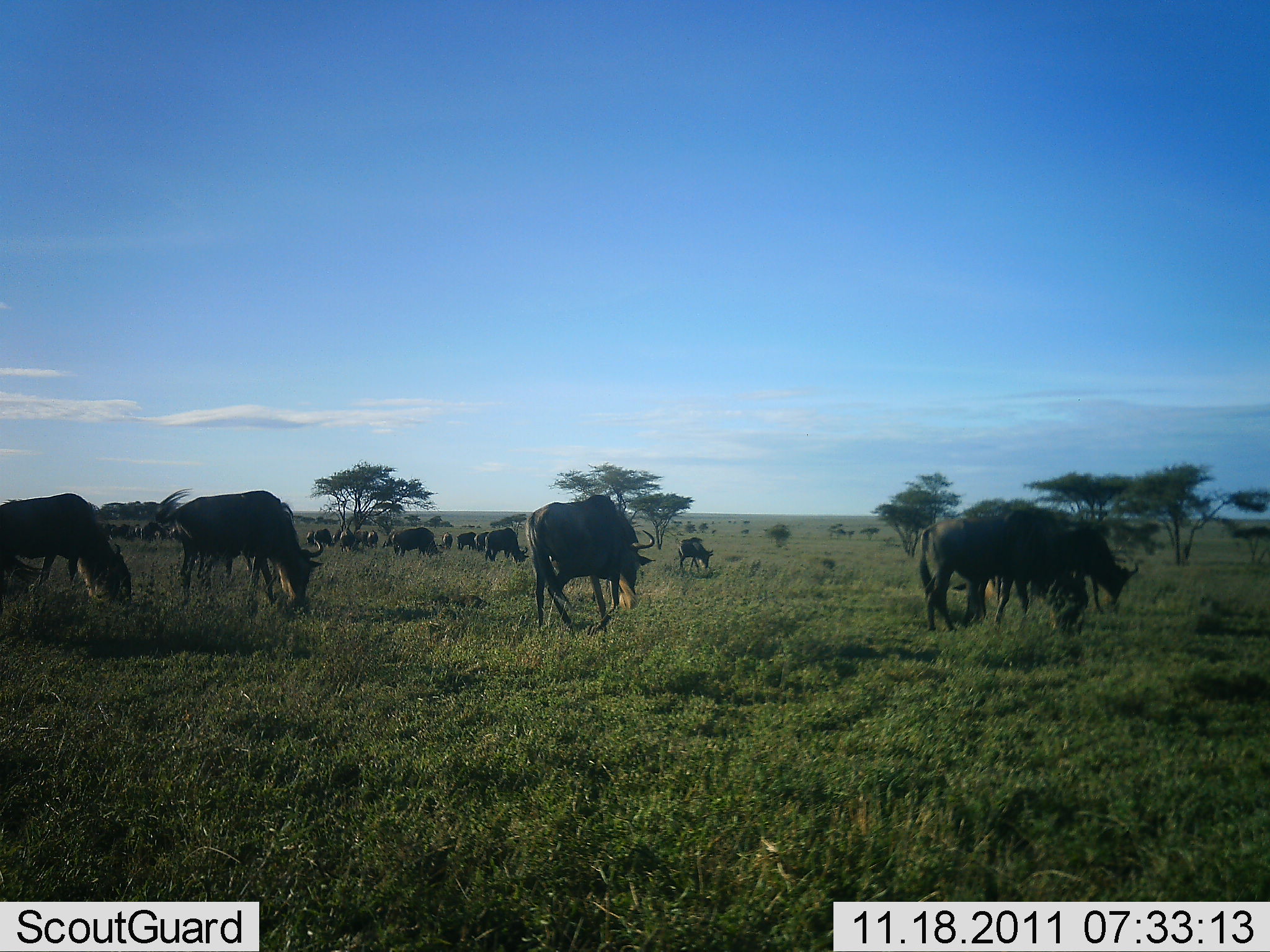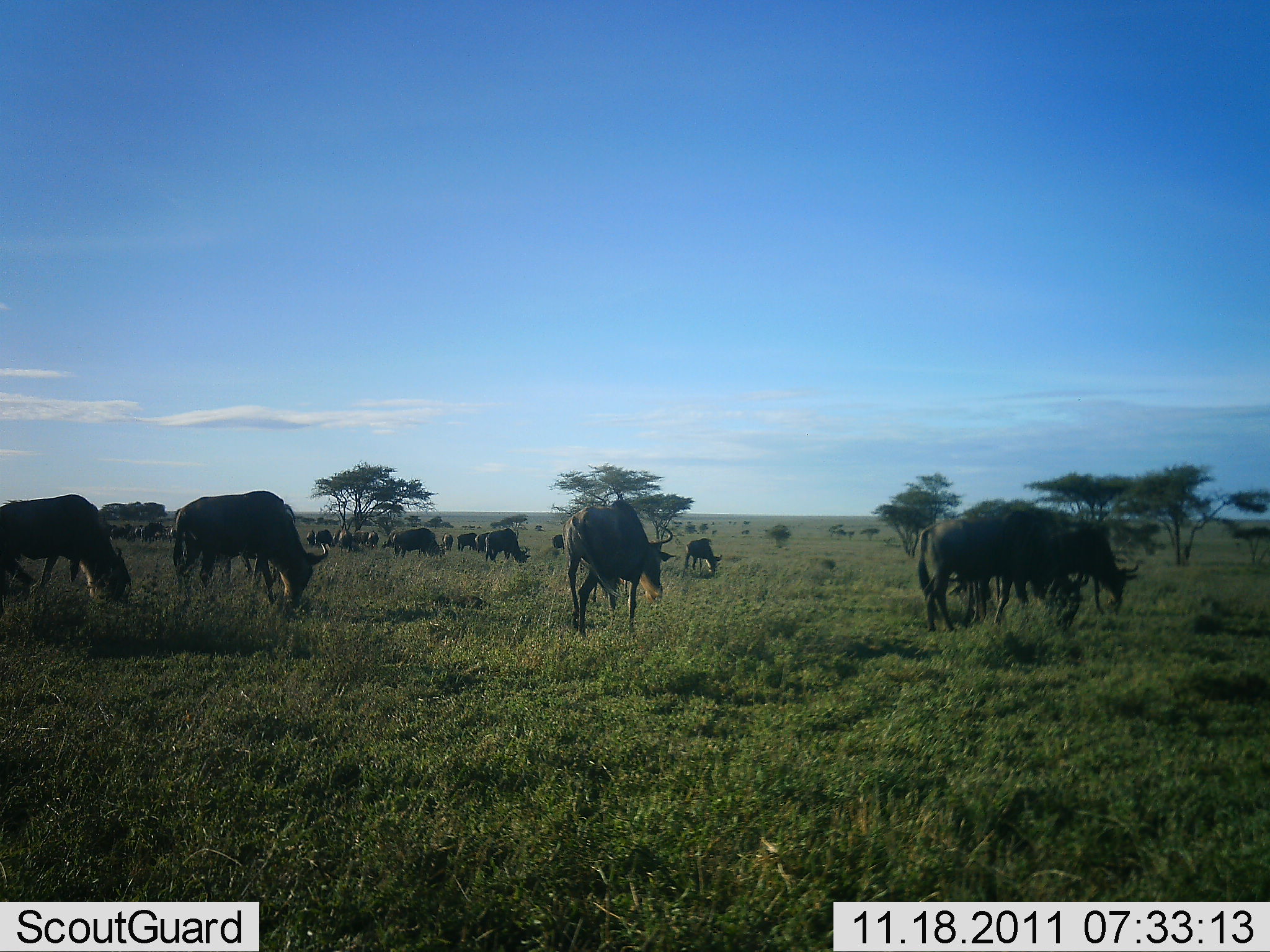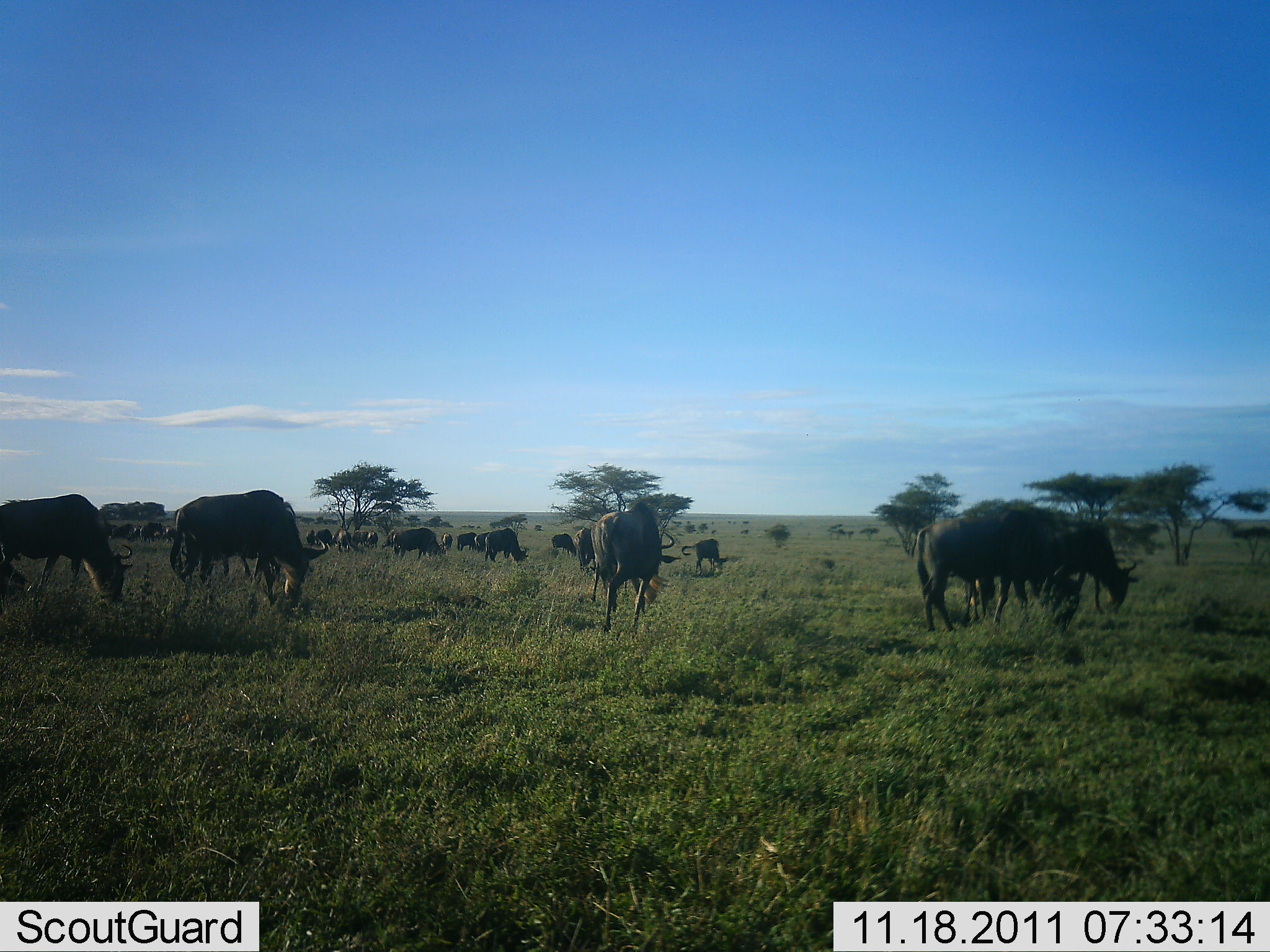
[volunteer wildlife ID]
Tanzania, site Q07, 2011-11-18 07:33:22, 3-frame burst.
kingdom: Animalia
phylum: Chordata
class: Mammalia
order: Artiodactyla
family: Bovidae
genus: Connochaetes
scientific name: Connochaetes taurinus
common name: blue wildebeest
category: wildebeest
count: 11-50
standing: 33%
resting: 8%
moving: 50%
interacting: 0%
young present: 0%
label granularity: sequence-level